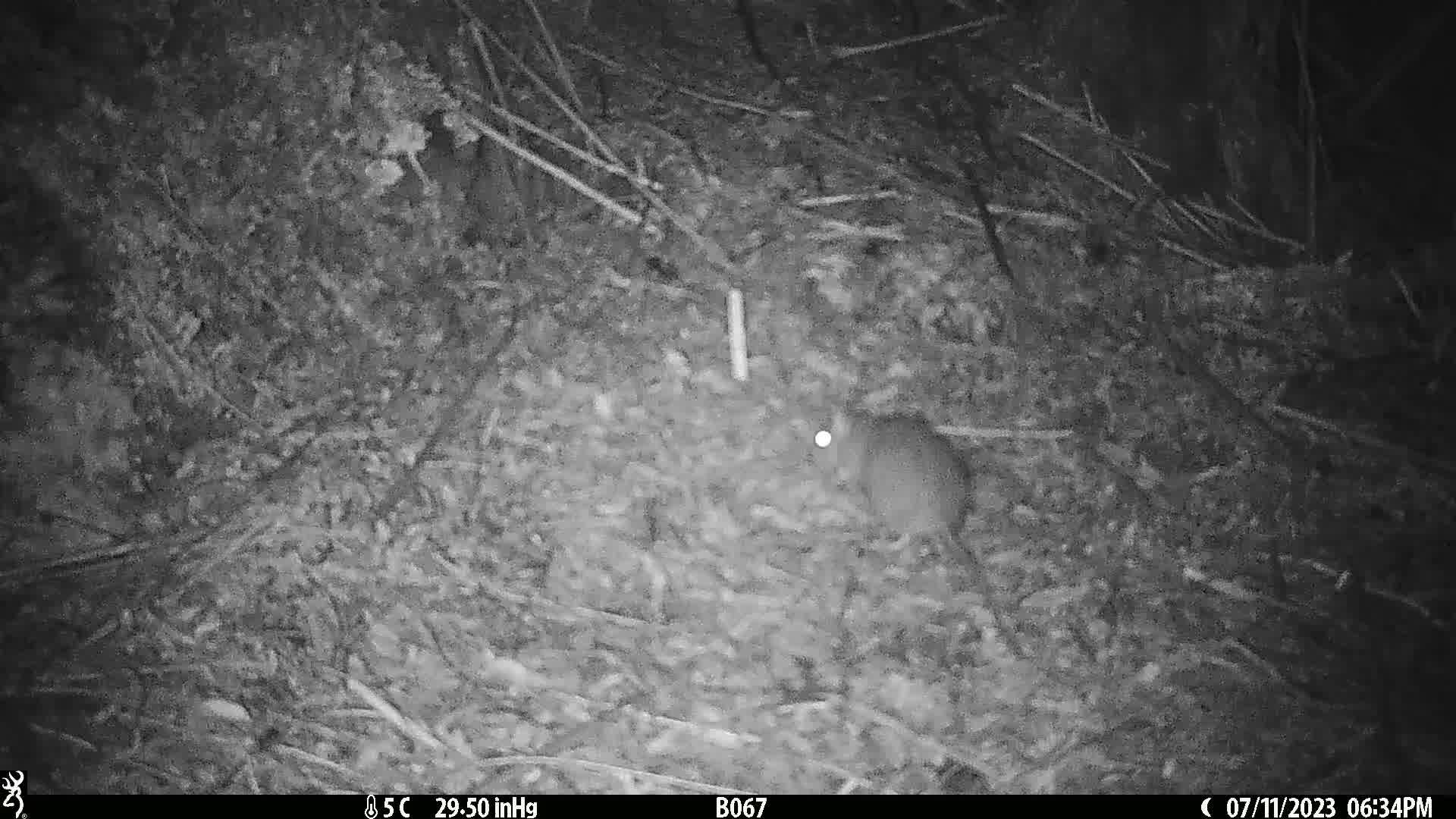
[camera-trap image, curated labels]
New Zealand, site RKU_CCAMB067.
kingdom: Animalia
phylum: Chordata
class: Mammalia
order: Rodentia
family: Muridae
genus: Rattus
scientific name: Rattus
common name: rat